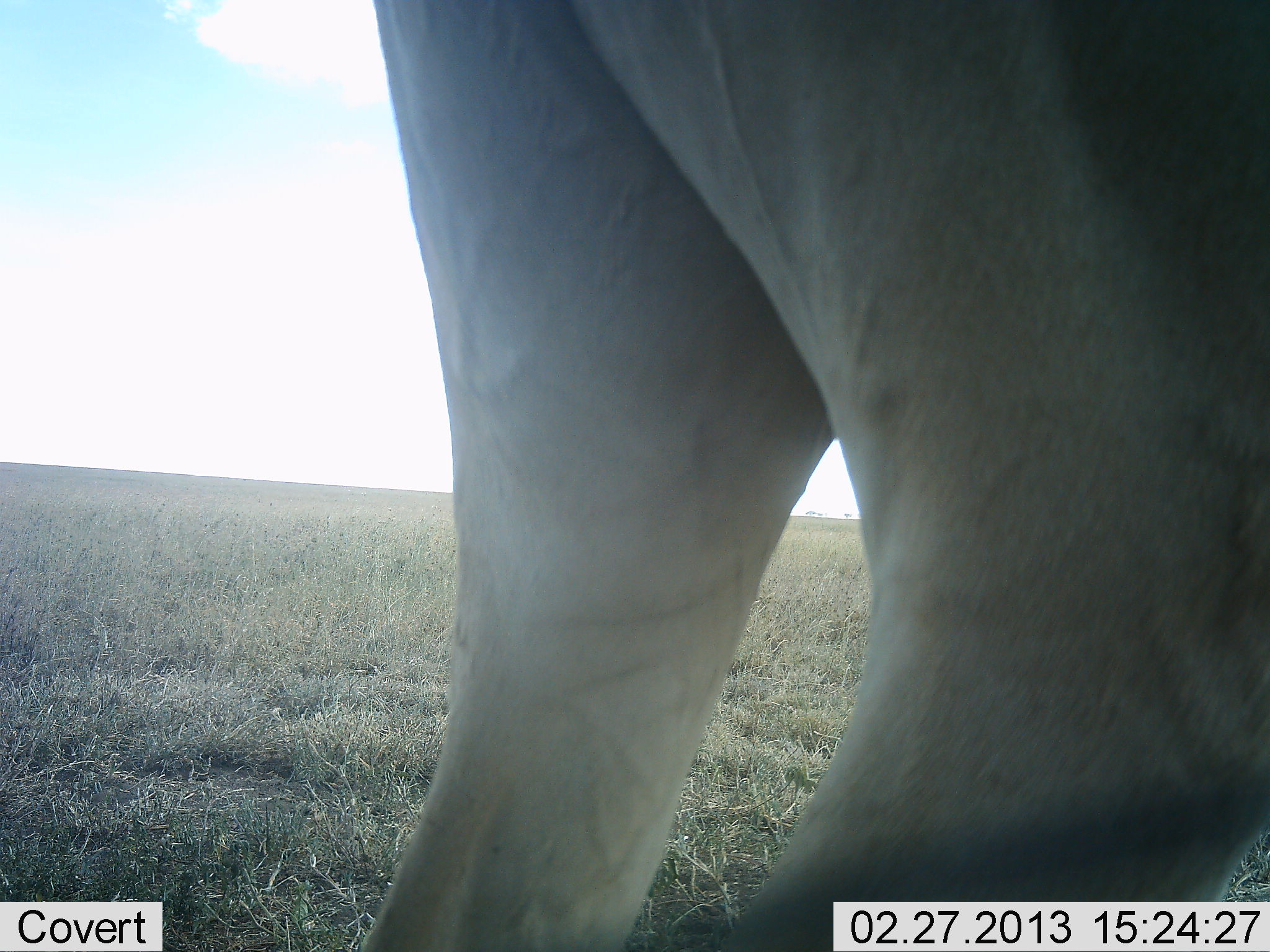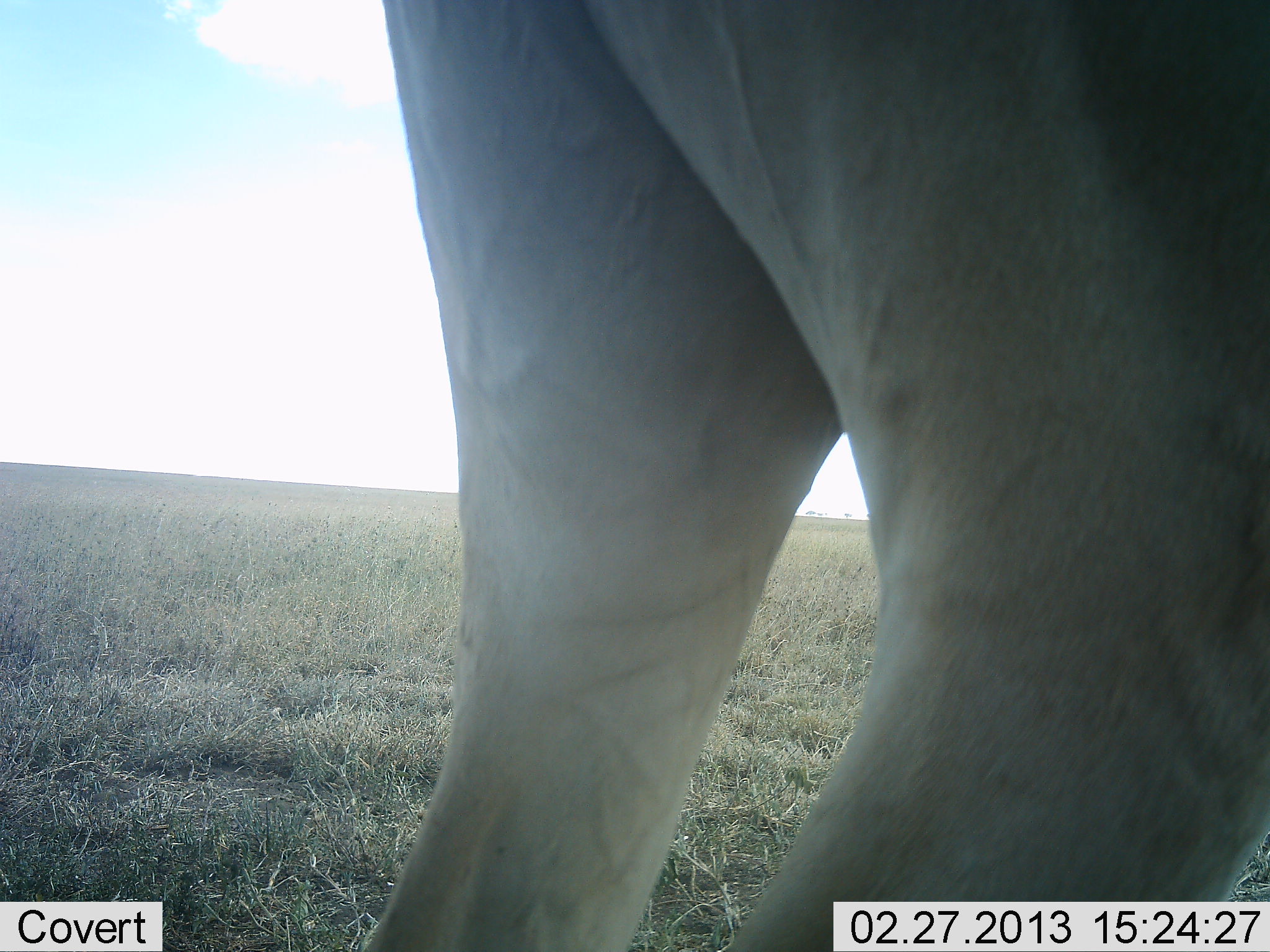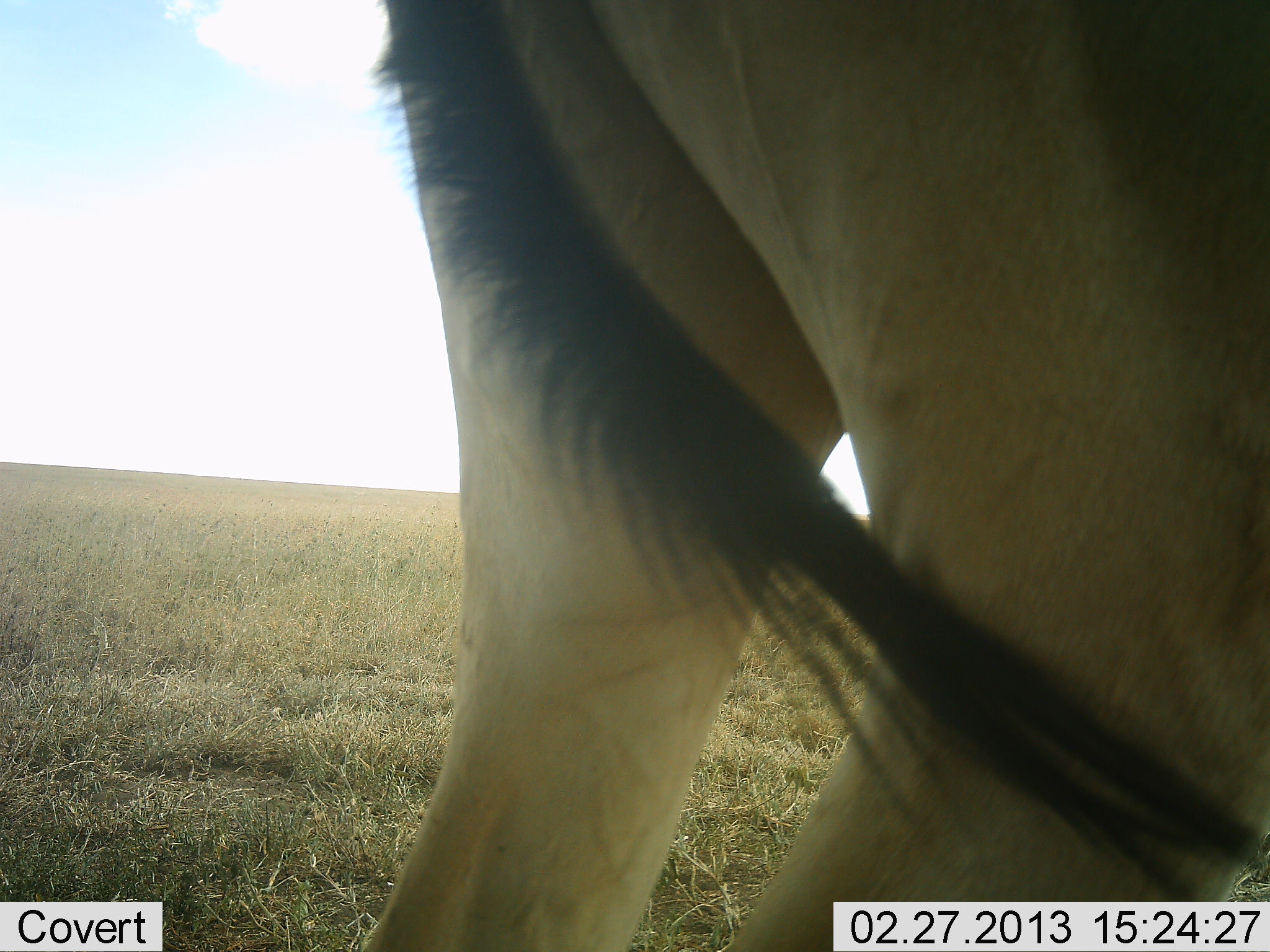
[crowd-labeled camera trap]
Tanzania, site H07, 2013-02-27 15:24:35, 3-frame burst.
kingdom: Animalia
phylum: Chordata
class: Mammalia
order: Artiodactyla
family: Bovidae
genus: Alcelaphus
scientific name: Alcelaphus buselaphus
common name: hartebeest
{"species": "hartebeest (Alcelaphus buselaphus)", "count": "1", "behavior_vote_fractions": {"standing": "96%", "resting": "0%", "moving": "8%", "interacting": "0%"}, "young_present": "0%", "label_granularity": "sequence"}